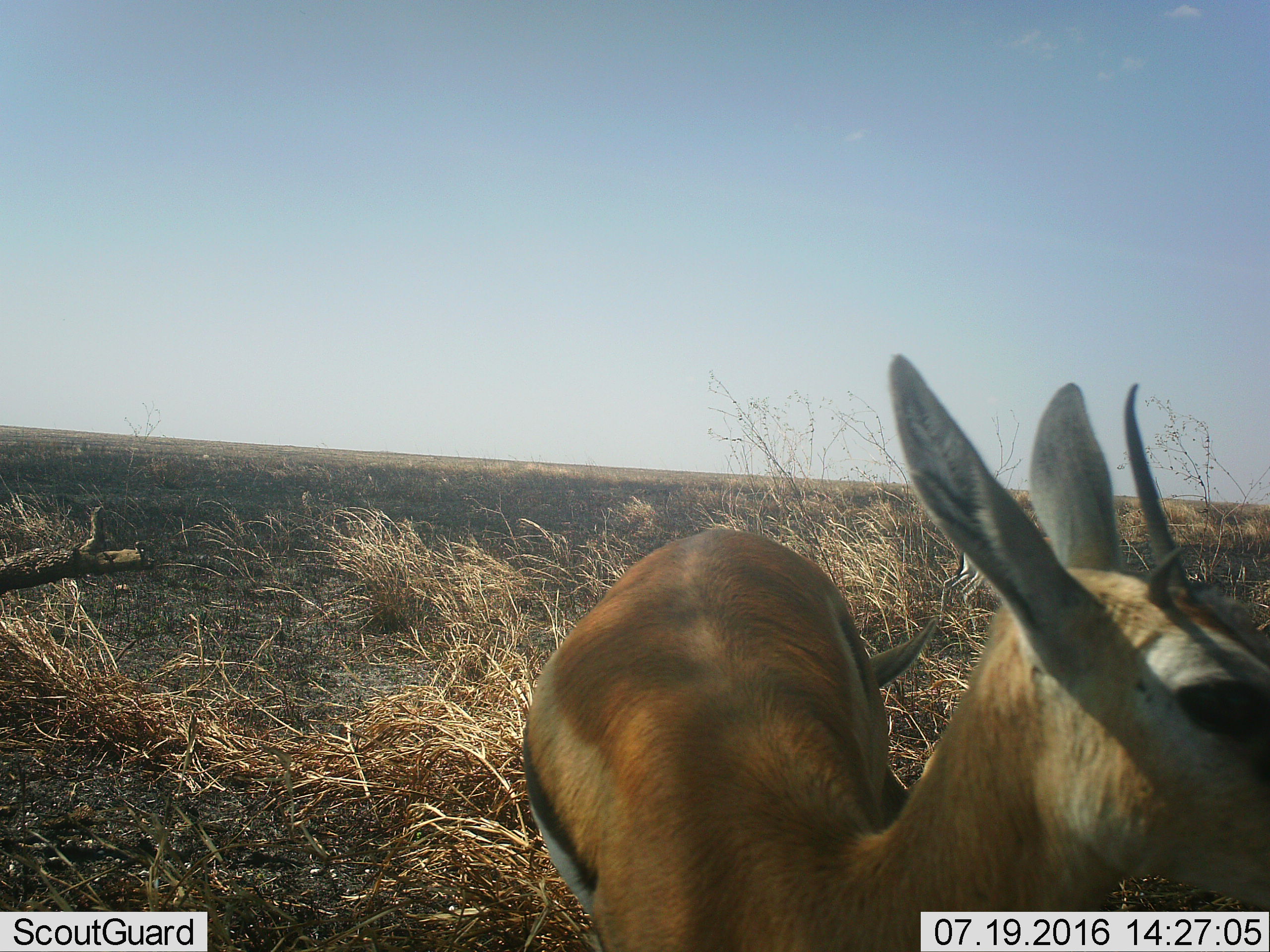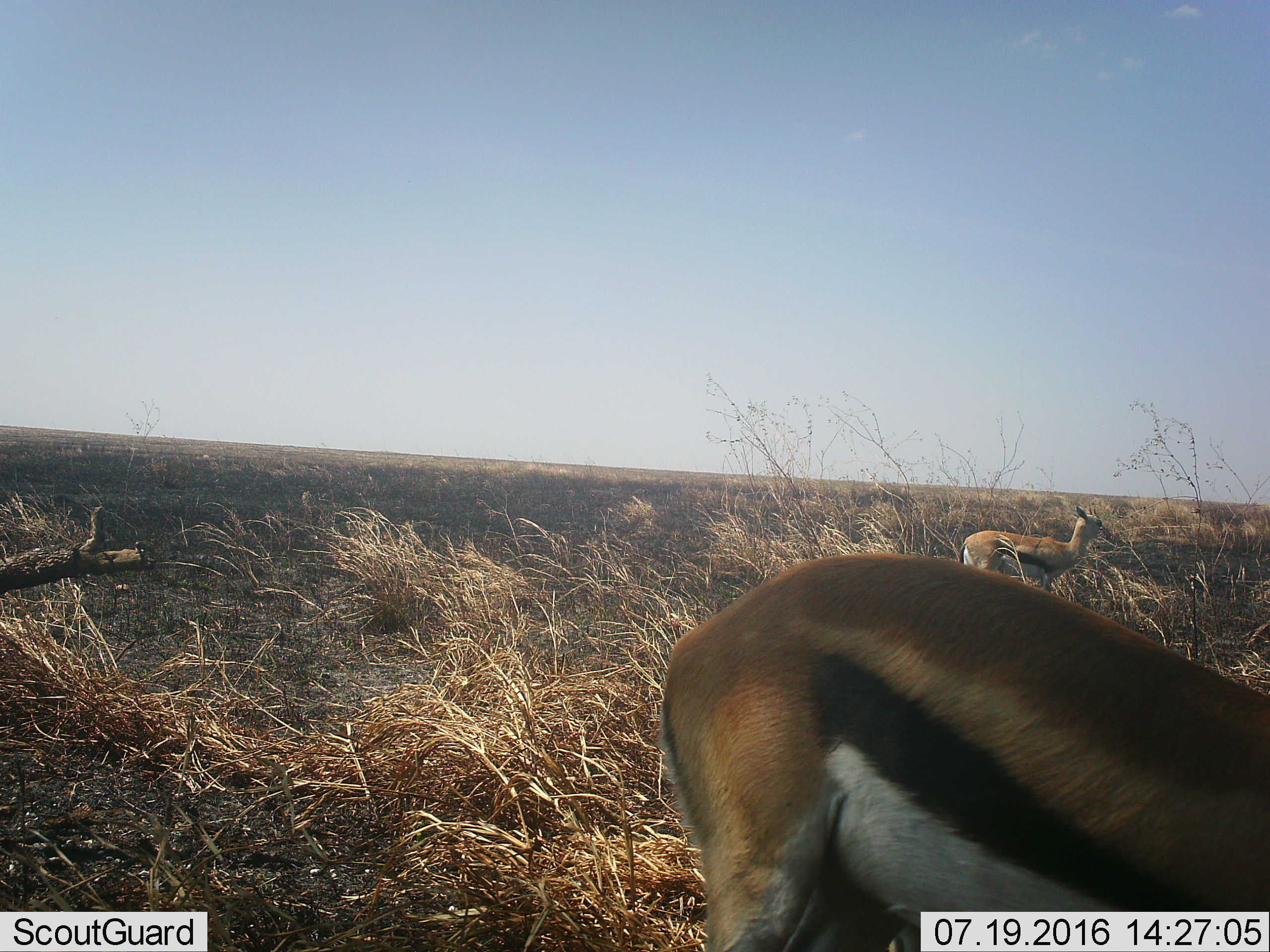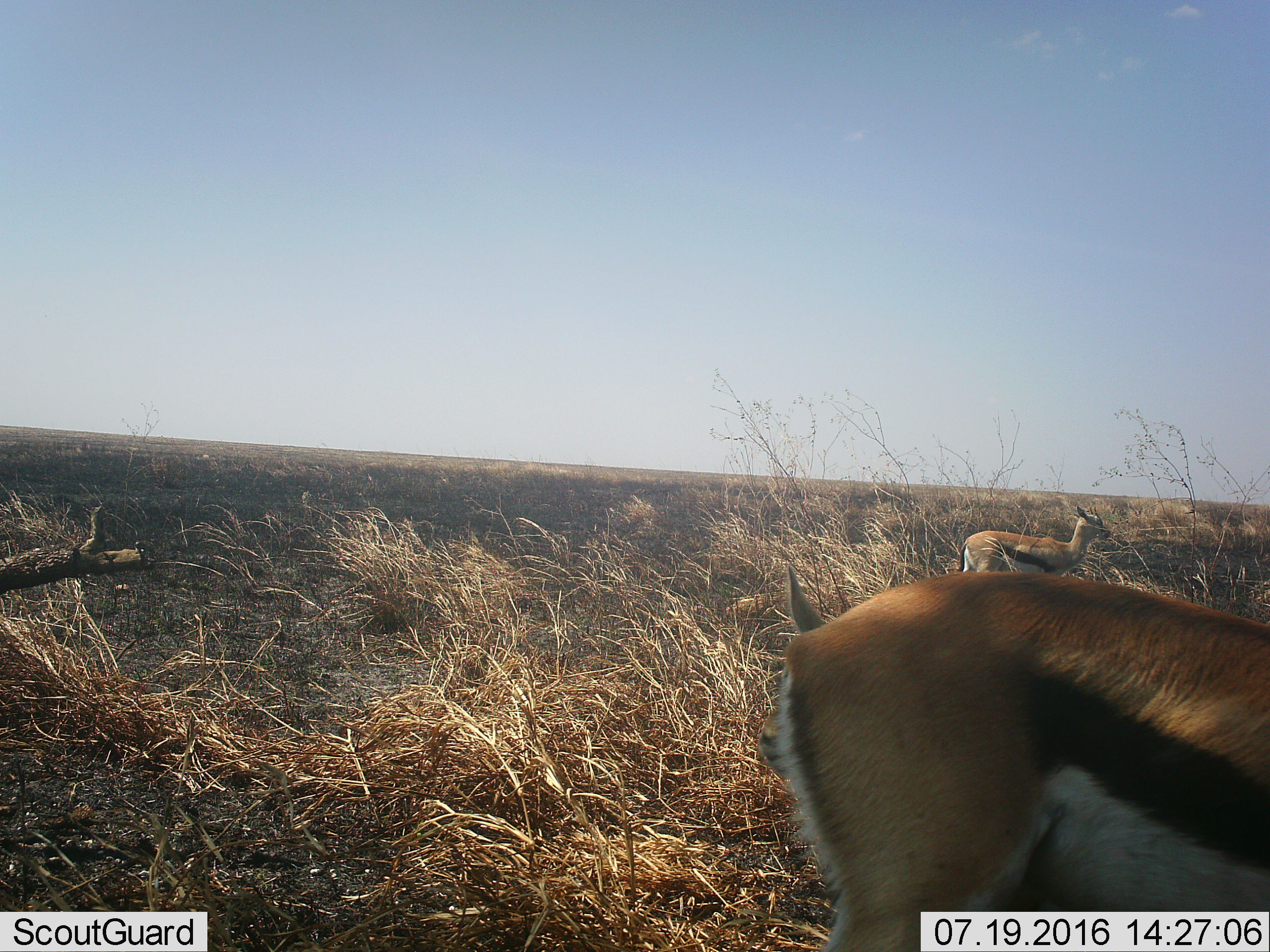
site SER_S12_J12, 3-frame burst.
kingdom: Animalia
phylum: Chordata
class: Mammalia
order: Artiodactyla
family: Bovidae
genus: Eudorcas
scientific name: Eudorcas thomsonii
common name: thomson's gazelle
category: gazellethomsons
Gazellethomsons (thomson's gazelle) (Eudorcas thomsonii), count 1. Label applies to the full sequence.